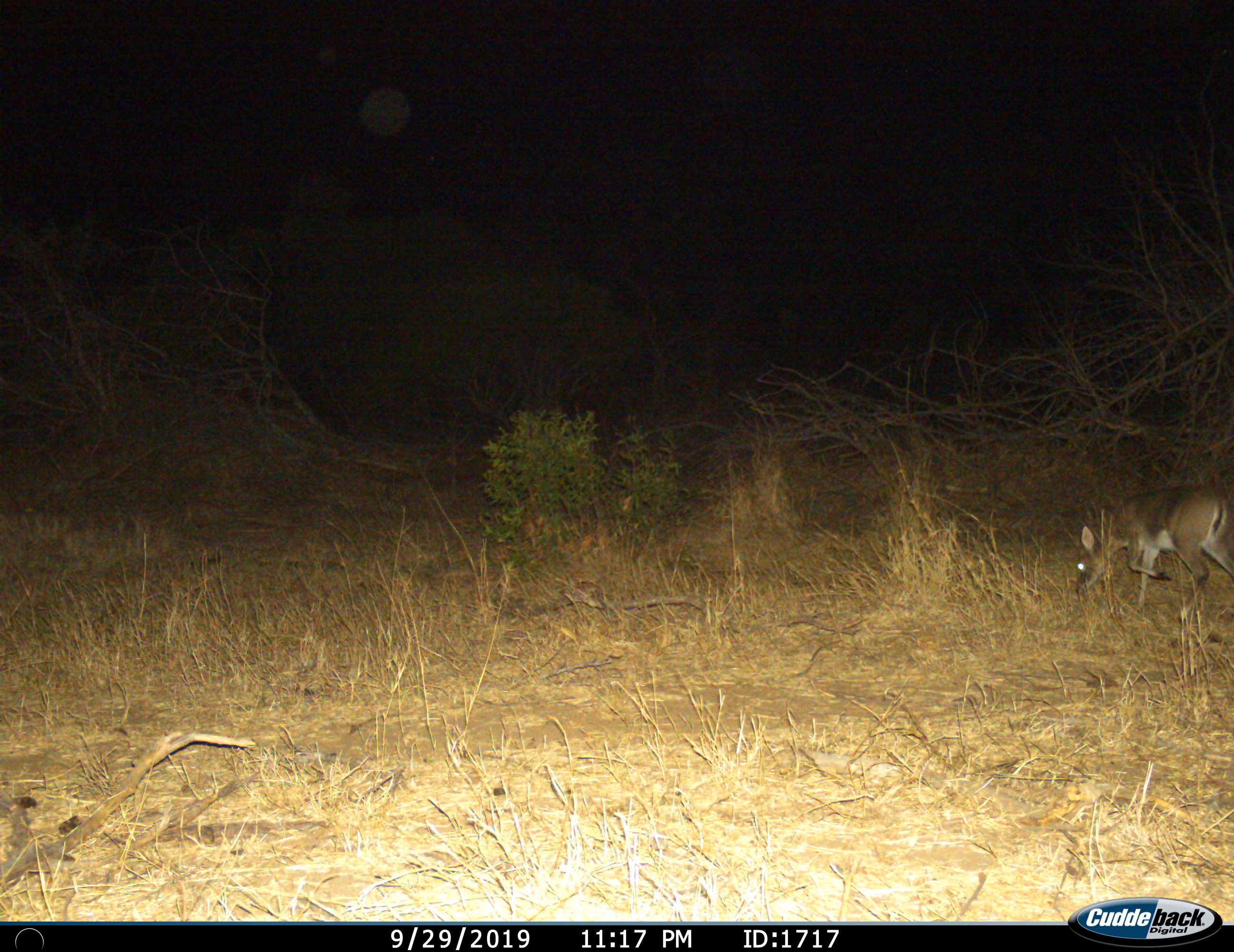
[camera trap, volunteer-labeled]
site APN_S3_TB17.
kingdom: Animalia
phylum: Chordata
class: Mammalia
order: Artiodactyla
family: Bovidae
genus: Sylvicapra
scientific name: Sylvicapra grimmia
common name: common duiker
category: duikercommongrey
Duikercommongrey (common duiker) (Sylvicapra grimmia), count 1. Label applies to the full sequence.